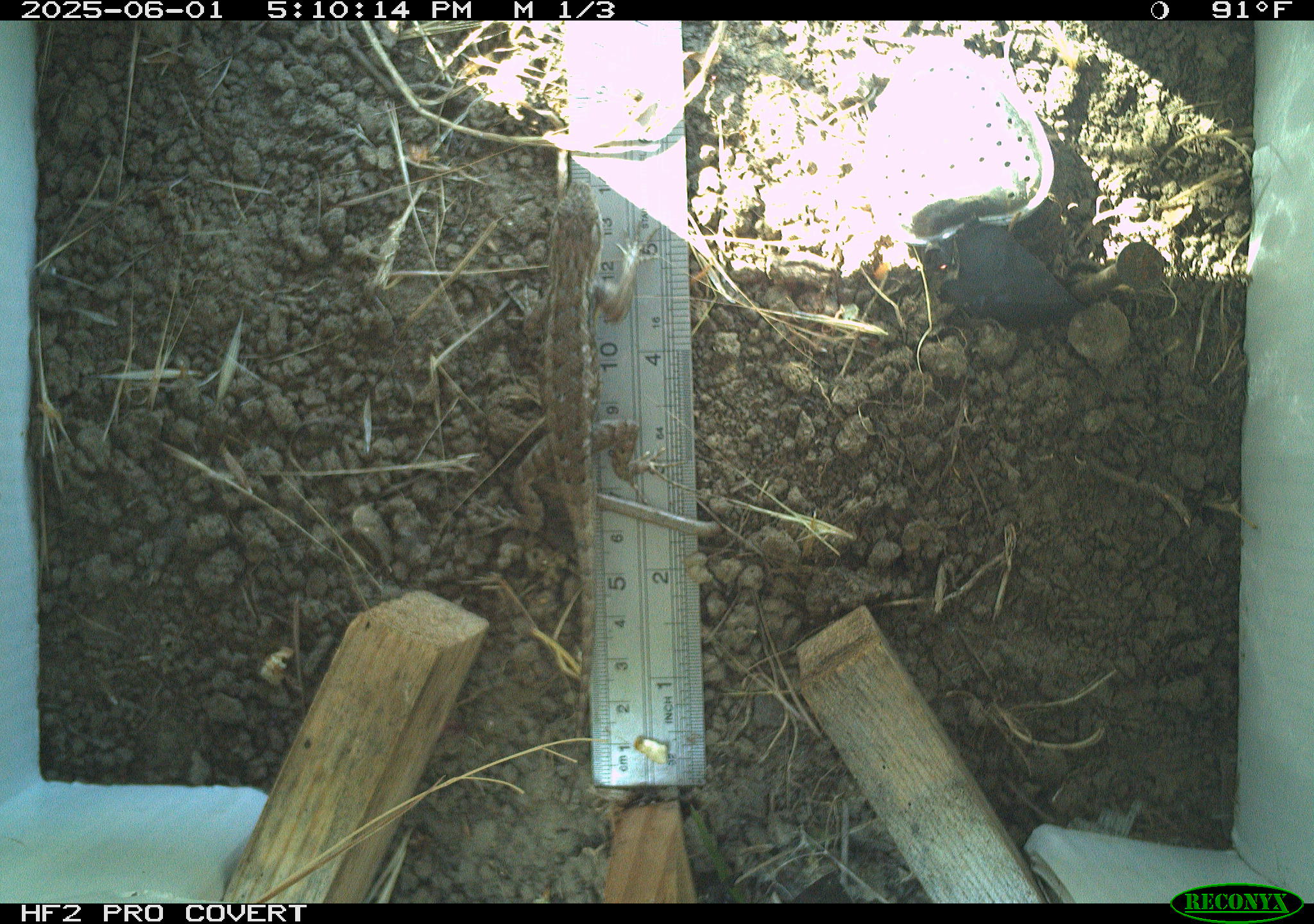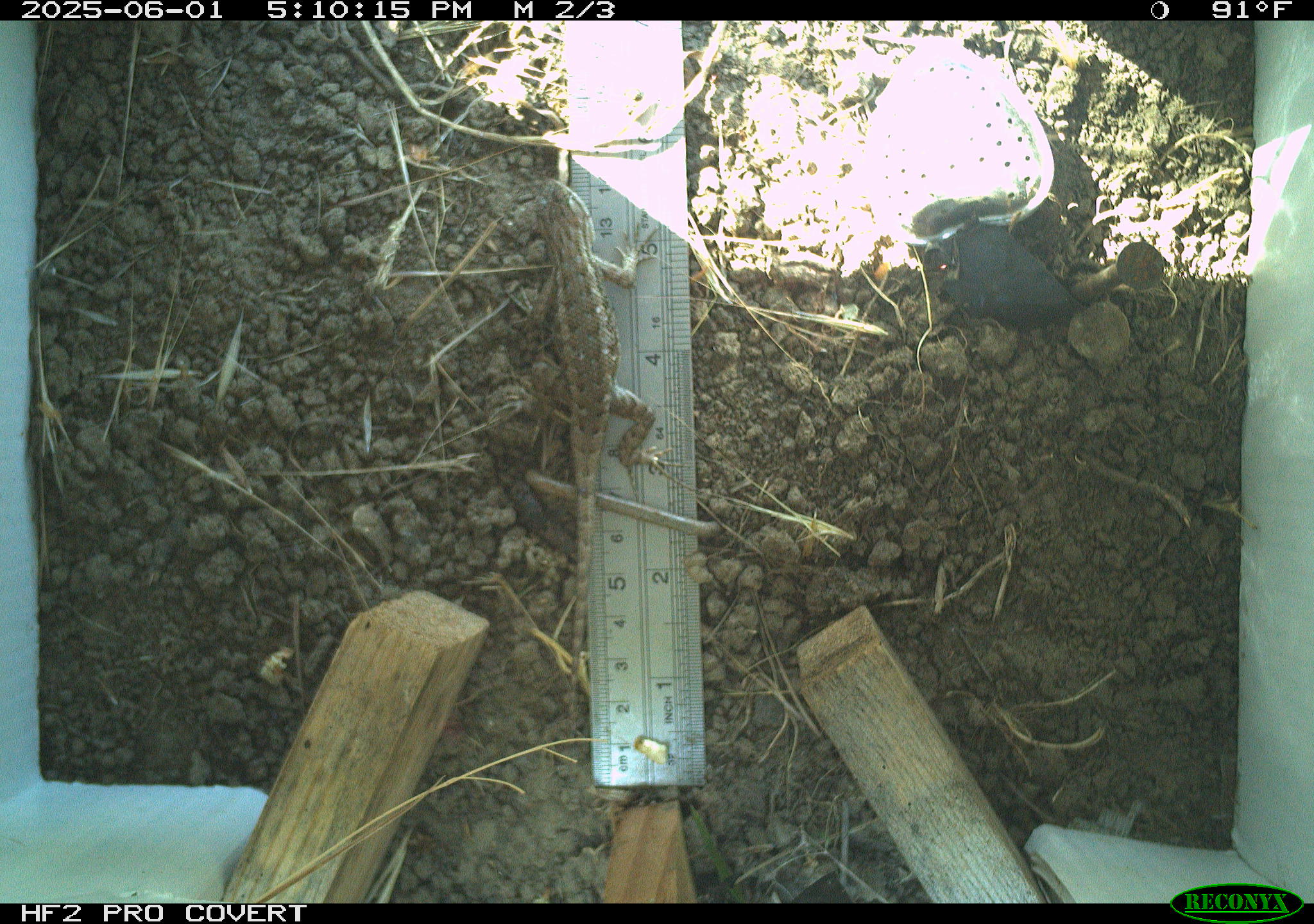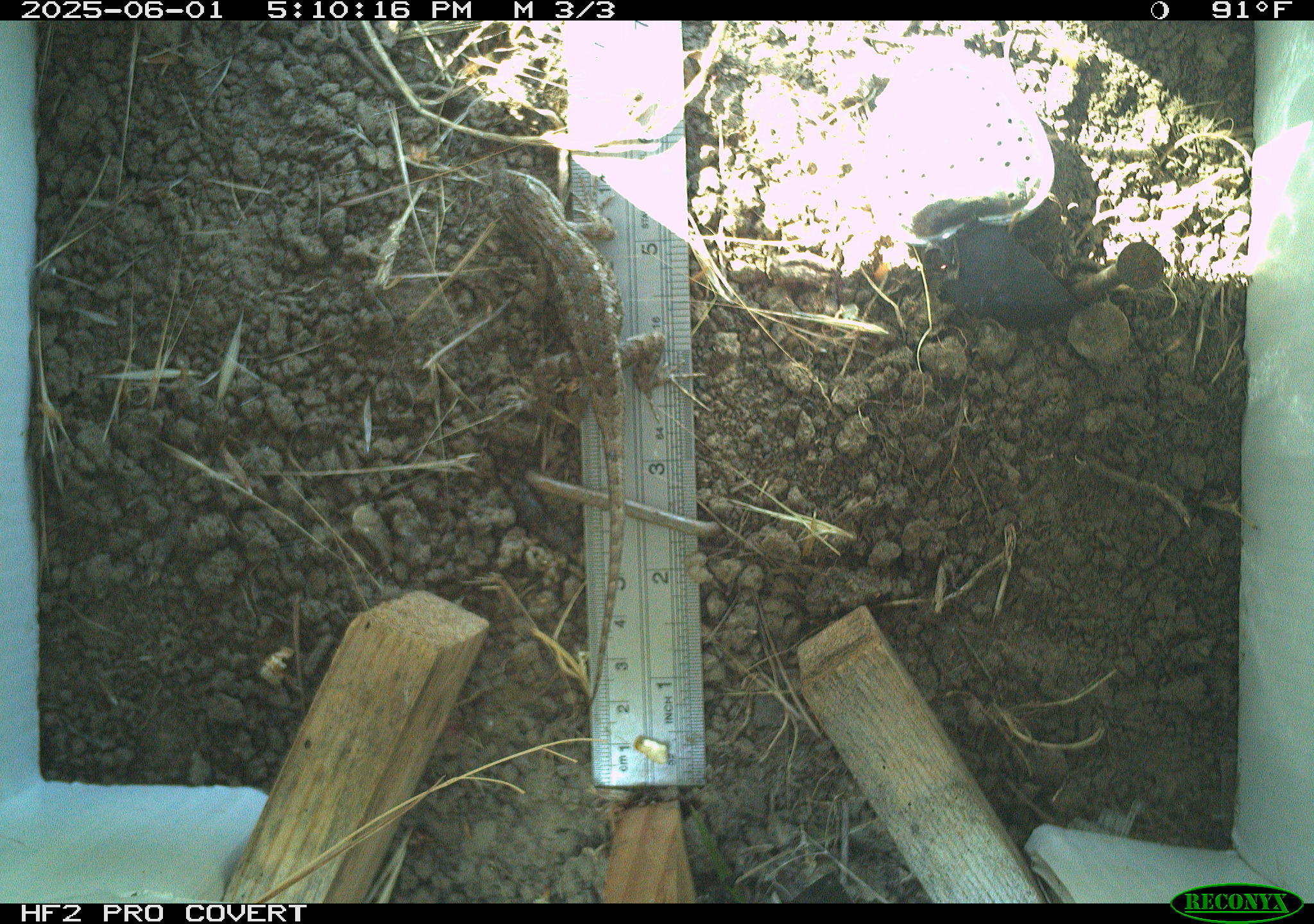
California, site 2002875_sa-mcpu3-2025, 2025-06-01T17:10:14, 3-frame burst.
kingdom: Animalia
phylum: Chordata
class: Reptilia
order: Squamata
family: Phrynosomatidae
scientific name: Phrynosomatidae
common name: north american spiny lizards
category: sceloporus/uta species